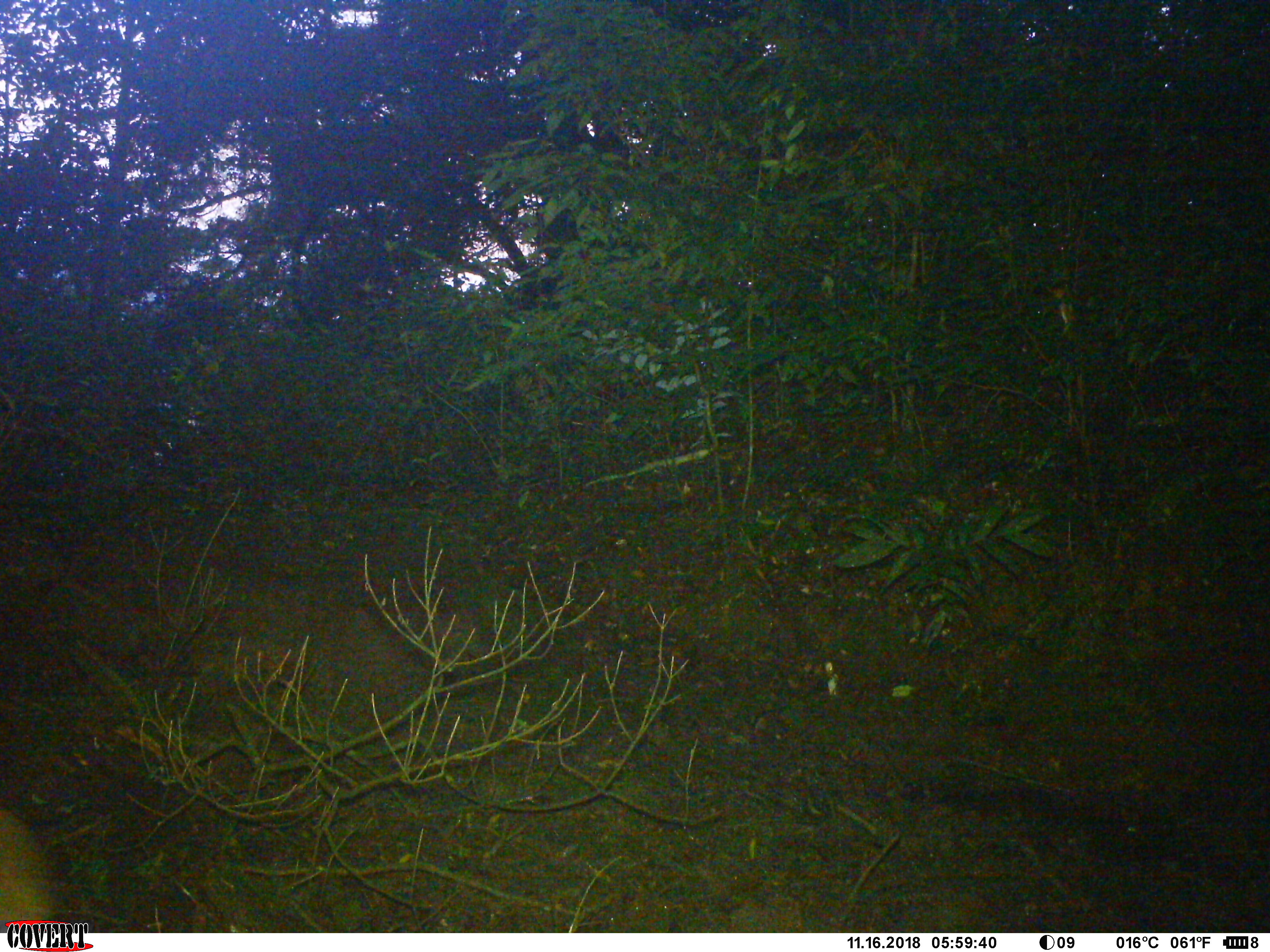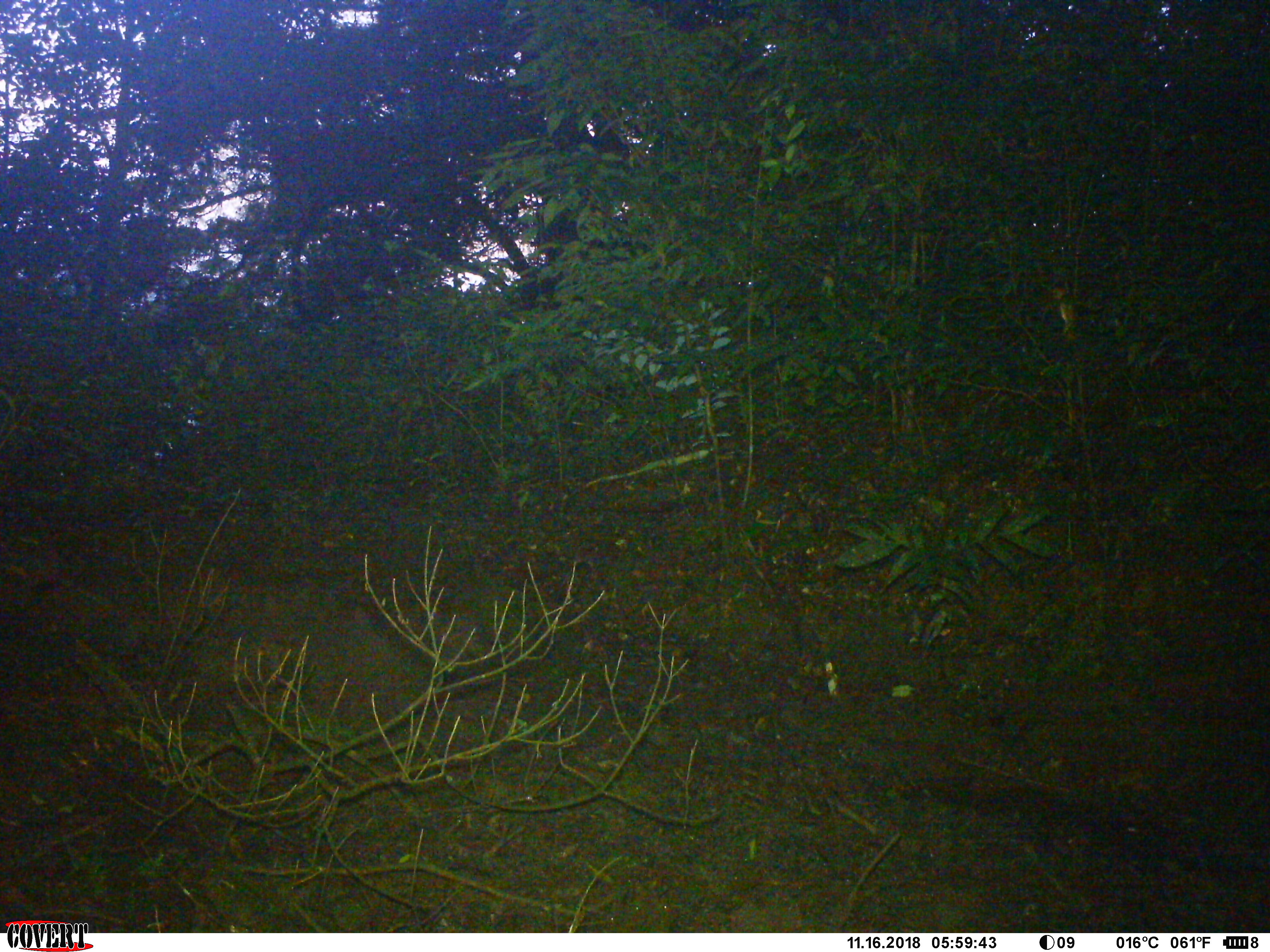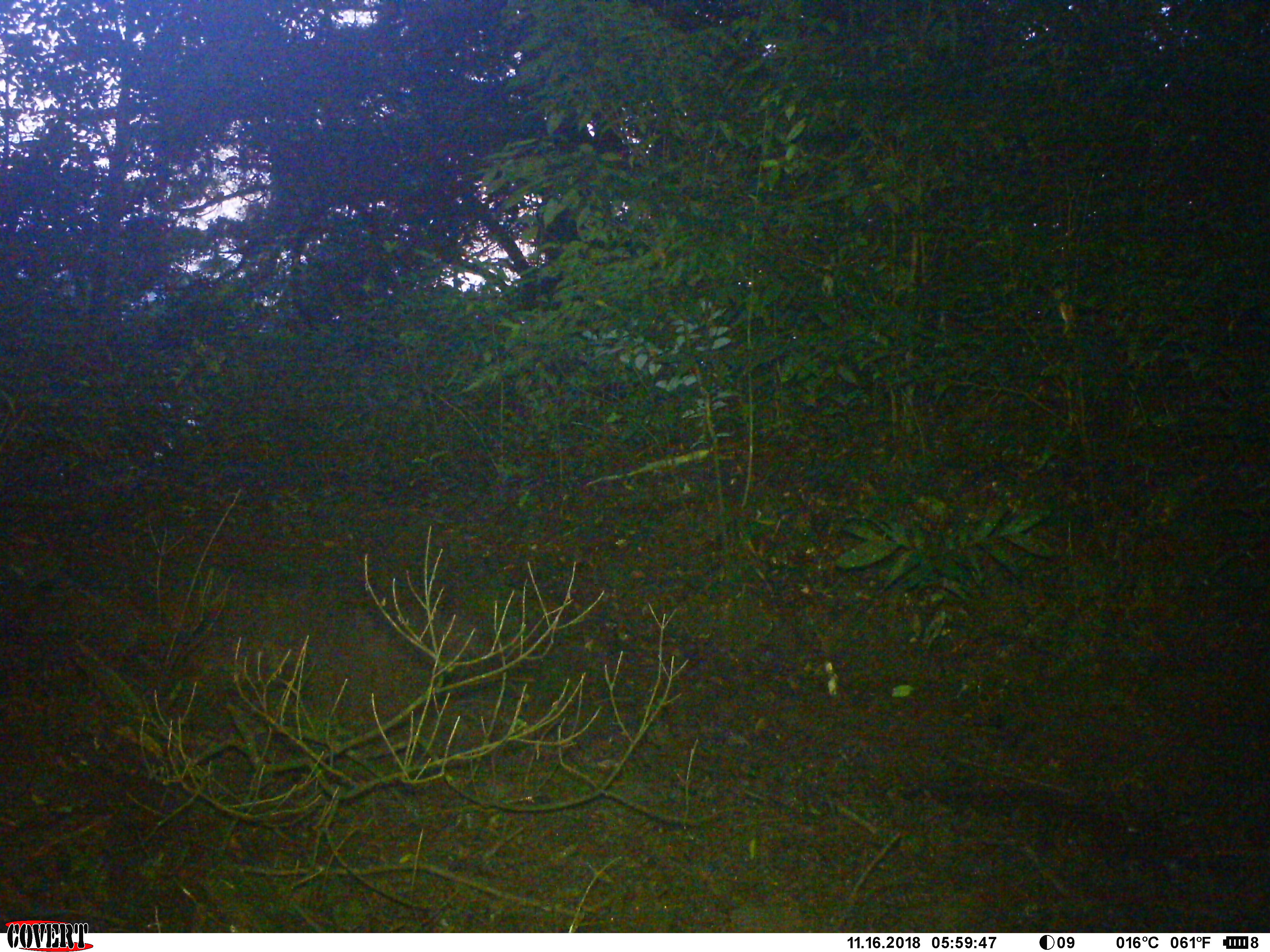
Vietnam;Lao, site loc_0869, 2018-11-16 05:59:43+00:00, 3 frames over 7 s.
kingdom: Animalia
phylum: Chordata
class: Mammalia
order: Artiodactyla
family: Suidae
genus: Sus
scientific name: Sus scrofa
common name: eurasian wild pig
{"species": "eurasian wild pig (Sus scrofa)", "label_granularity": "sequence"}